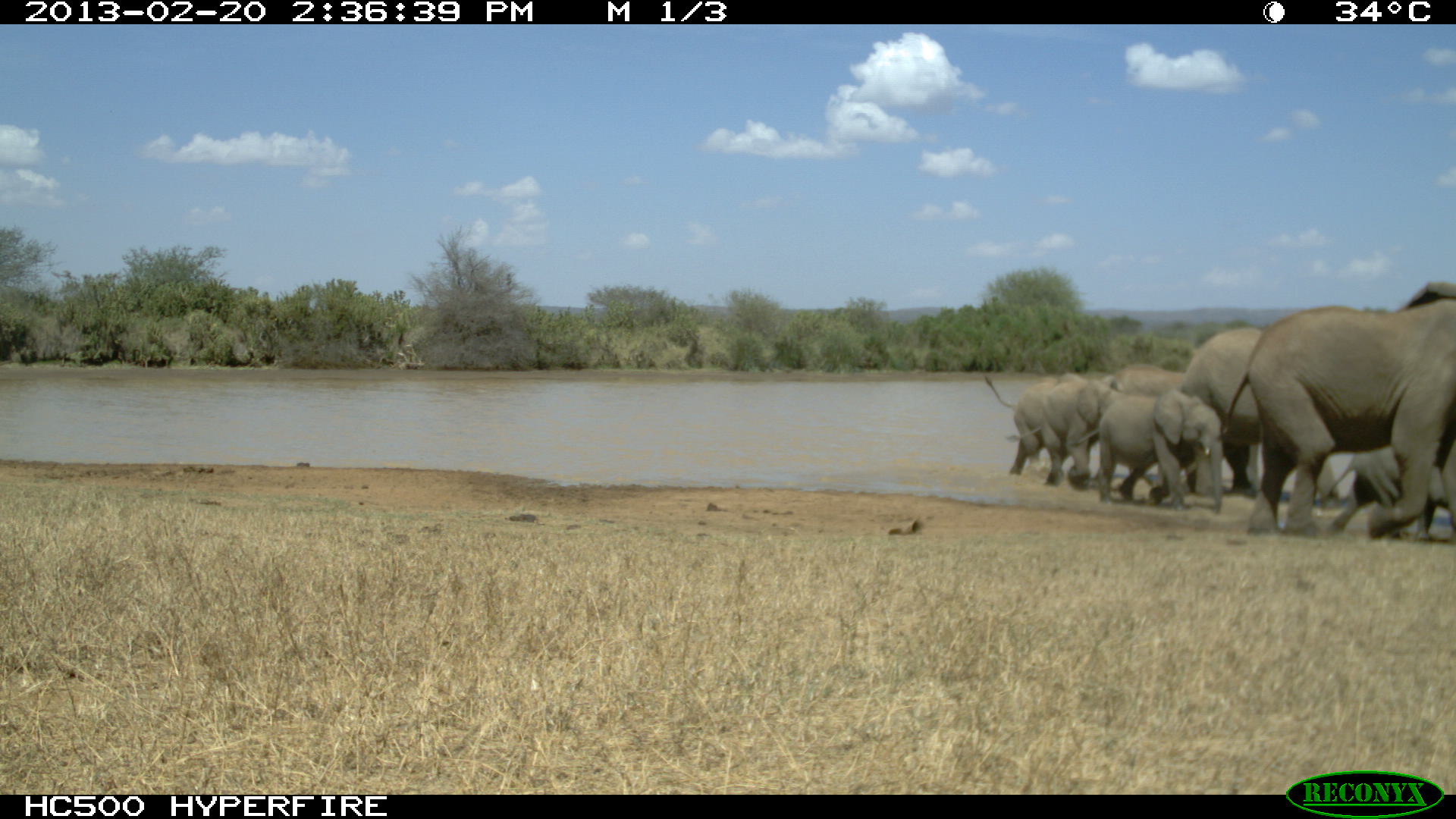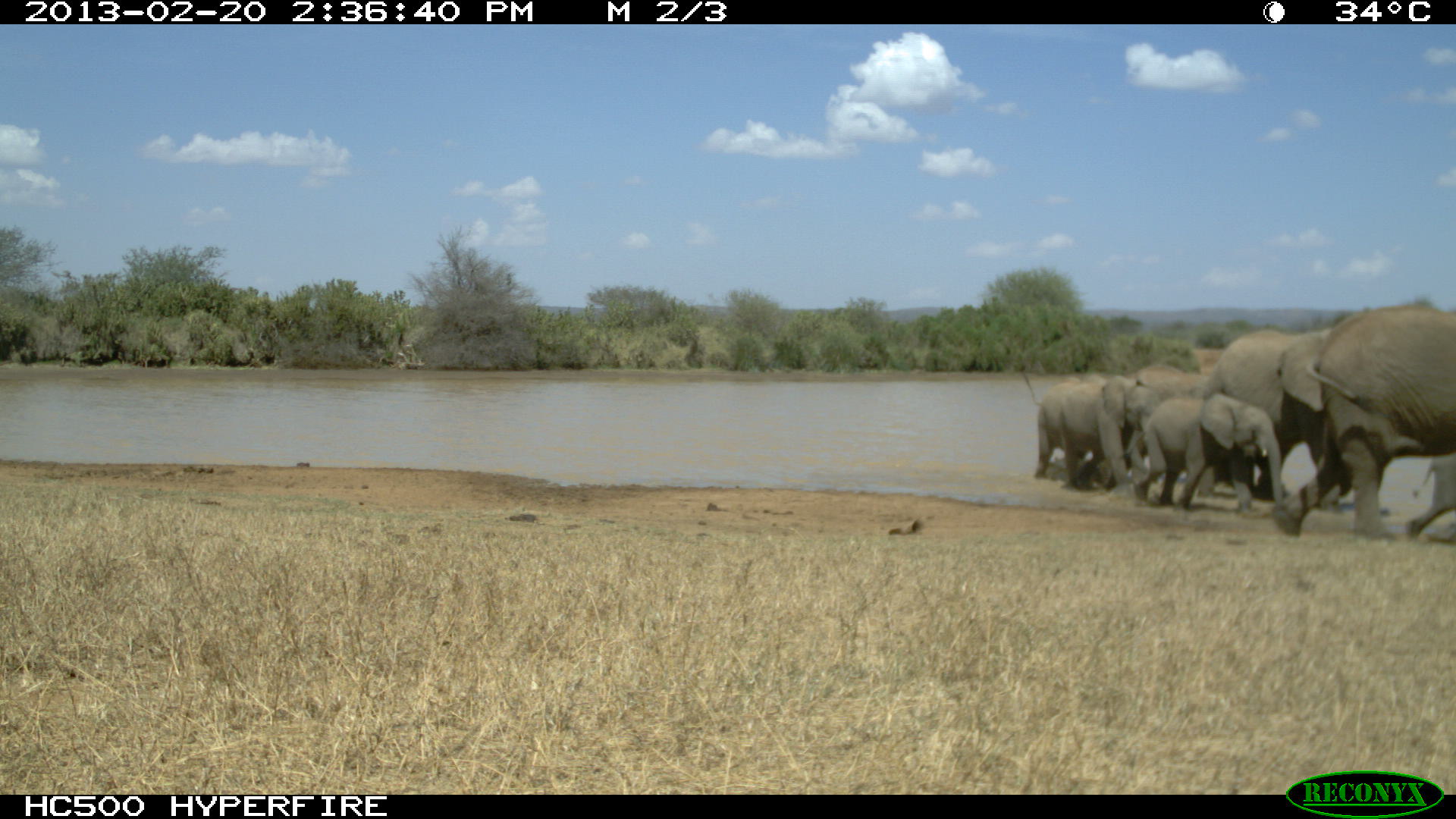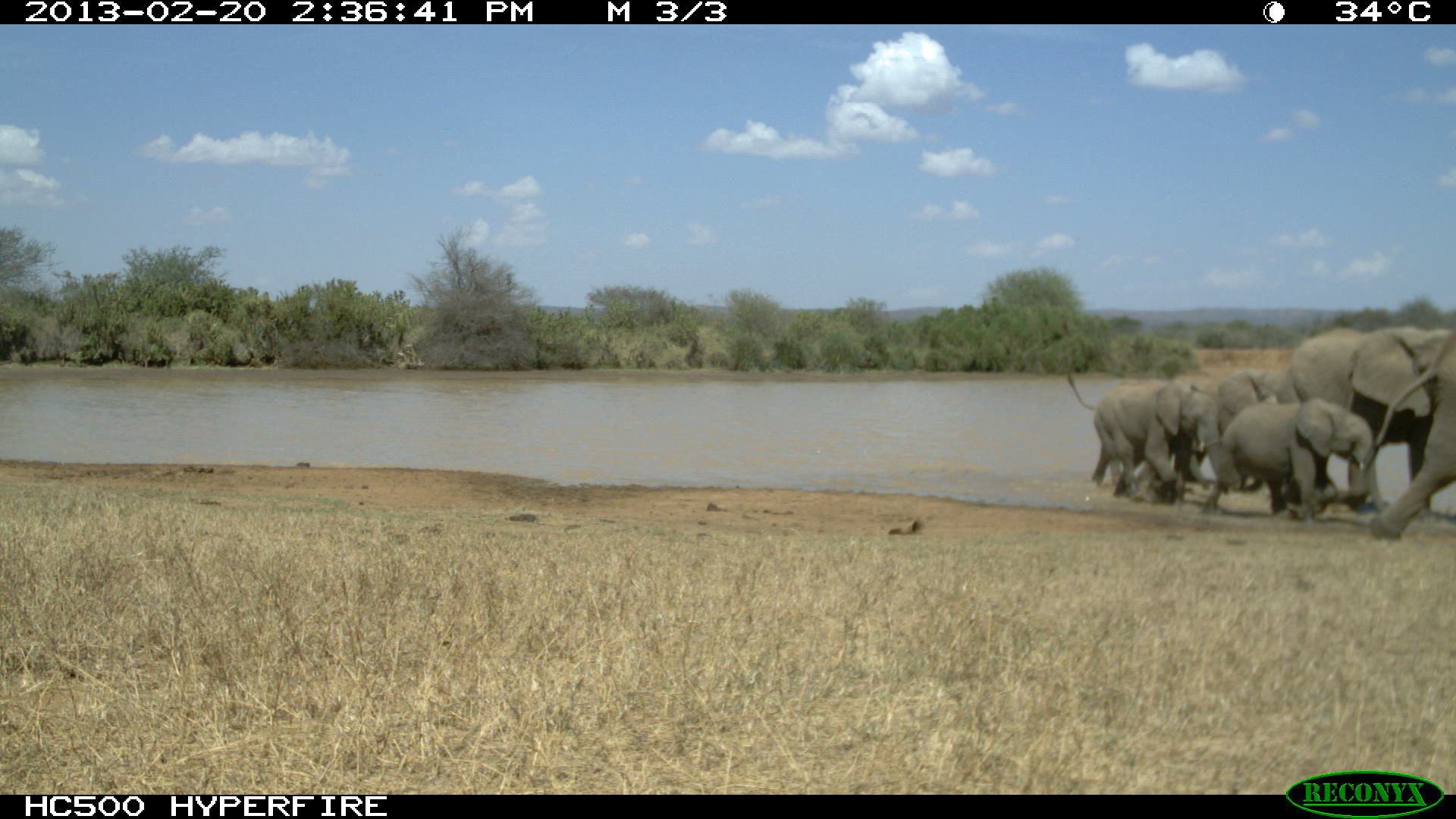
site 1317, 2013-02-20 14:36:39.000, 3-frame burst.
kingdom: Animalia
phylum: Chordata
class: Mammalia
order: Proboscidea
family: Elephantidae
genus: Loxodonta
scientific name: Loxodonta africana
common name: african bush elephant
Loxodonta africana (african bush elephant), count 1.